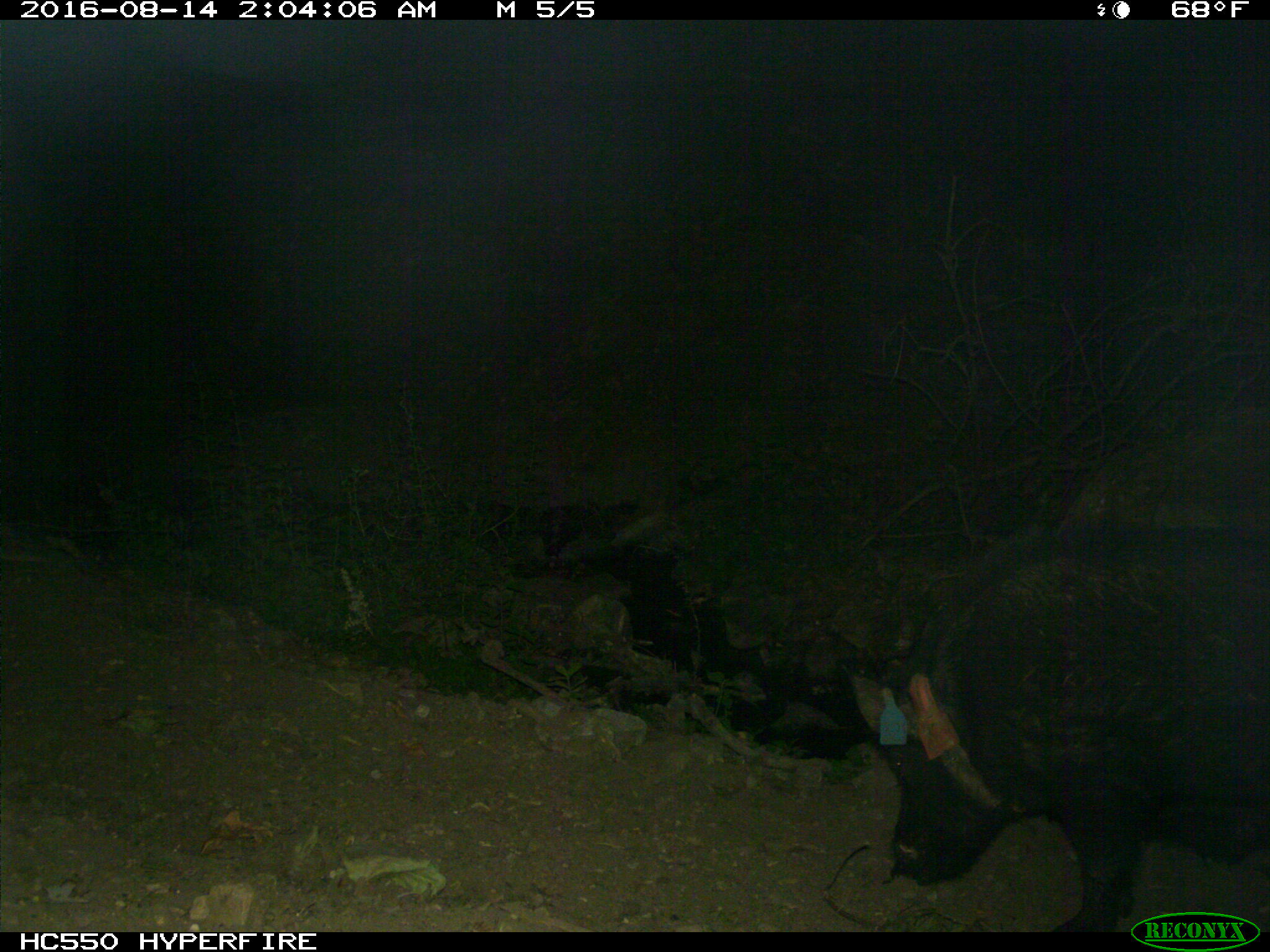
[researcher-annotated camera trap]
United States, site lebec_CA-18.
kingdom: Animalia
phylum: Chordata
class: Mammalia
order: Artiodactyla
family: Suidae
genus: Sus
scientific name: Sus scrofa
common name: wild boar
Sus scrofa (wild boar).